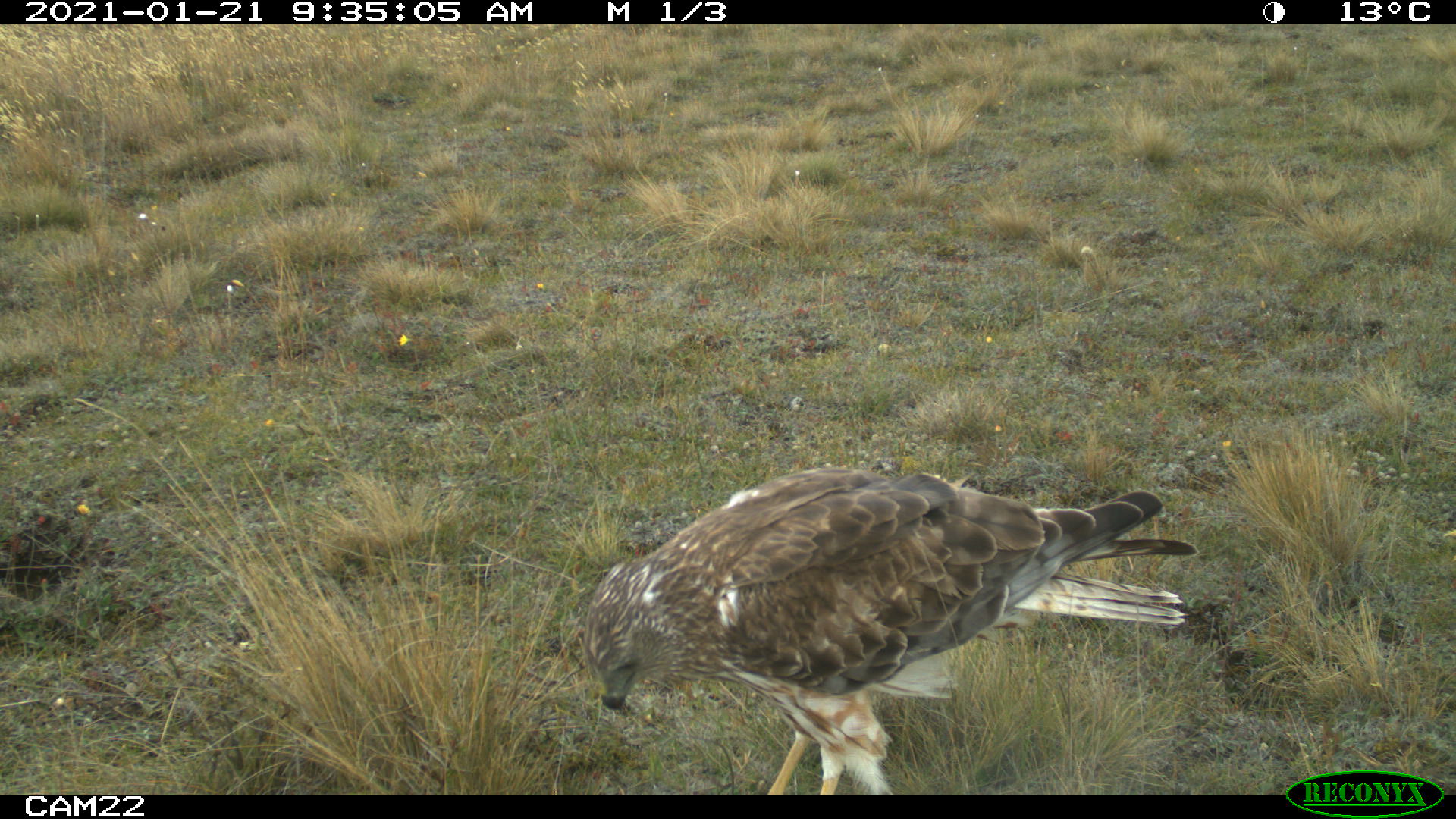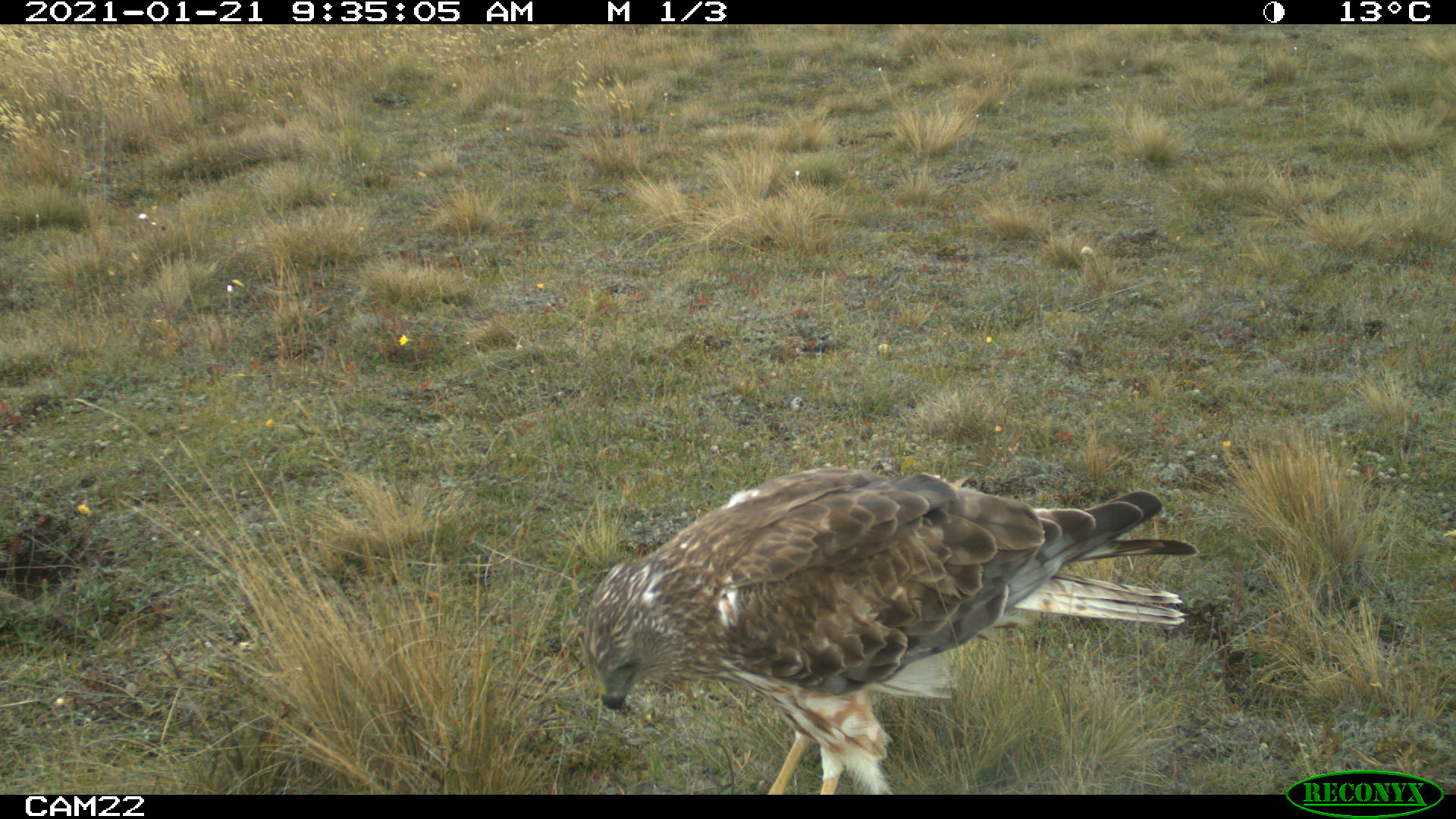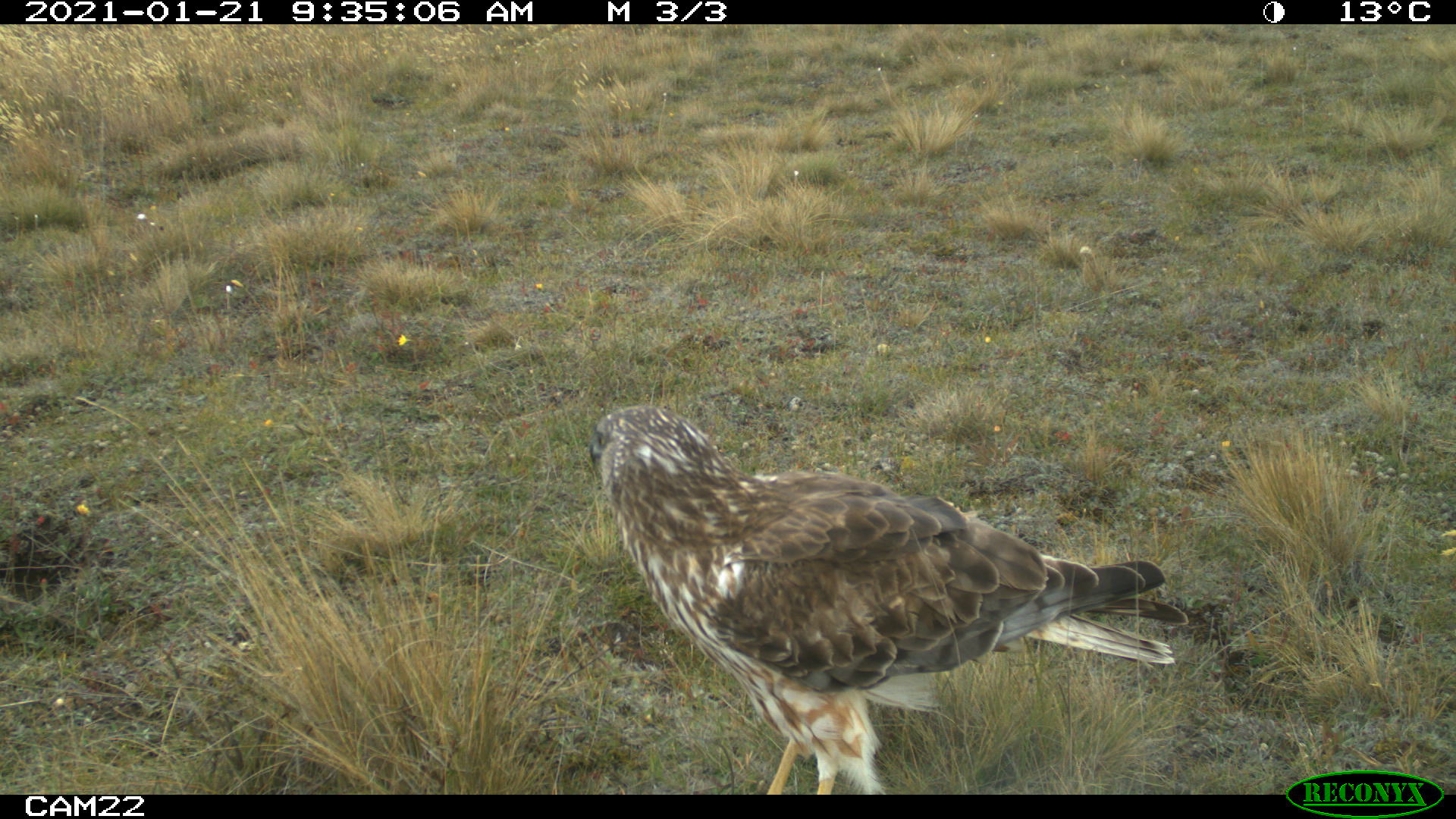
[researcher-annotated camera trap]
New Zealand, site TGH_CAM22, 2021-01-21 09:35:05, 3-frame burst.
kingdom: Animalia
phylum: Chordata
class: Aves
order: Accipitriformes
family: Accipitridae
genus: Circus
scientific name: Circus approximans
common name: swamp harrier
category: harrier